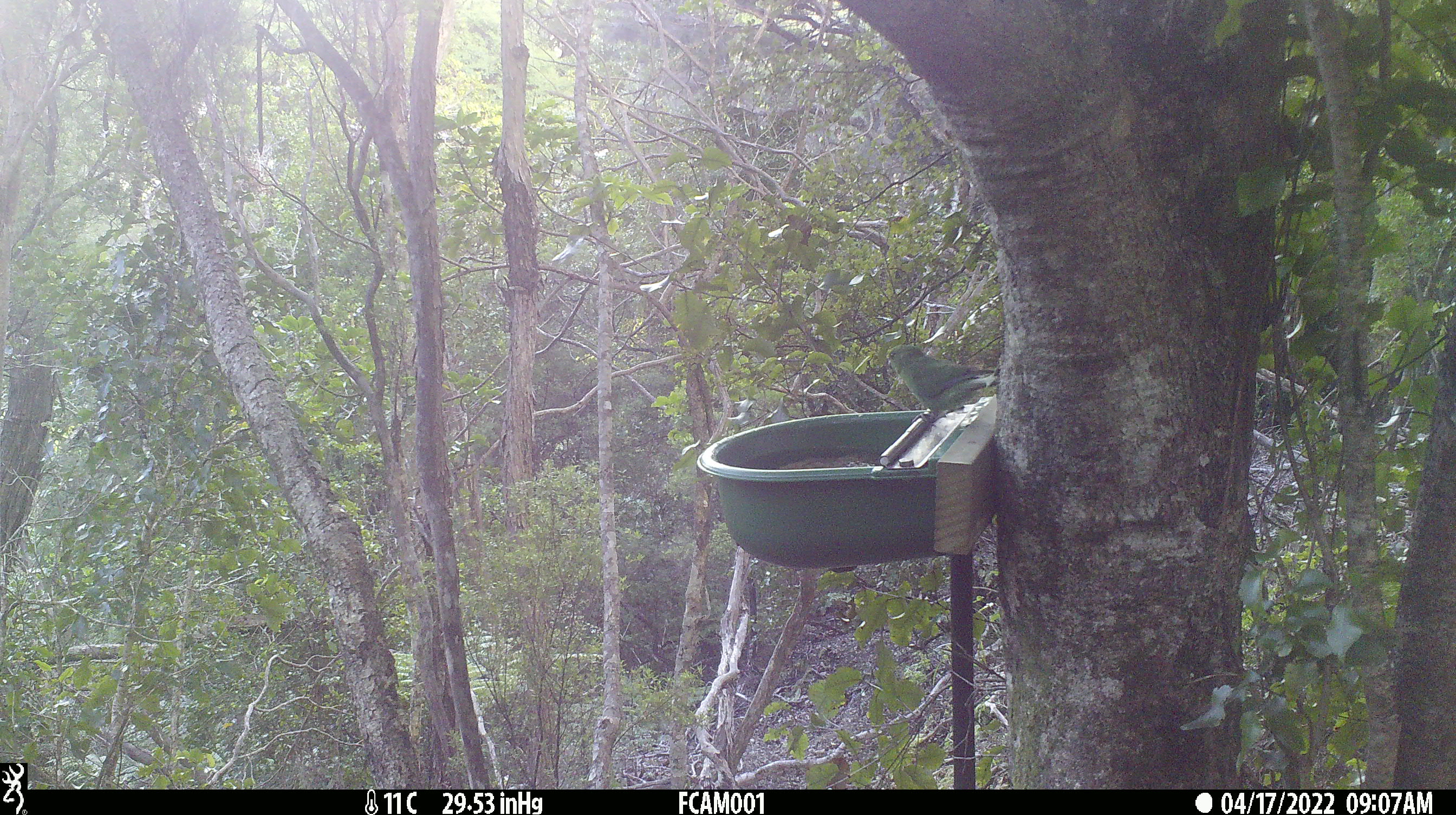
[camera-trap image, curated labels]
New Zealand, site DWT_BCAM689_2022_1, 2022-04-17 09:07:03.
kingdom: Animalia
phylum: Chordata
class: Aves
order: Psittaciformes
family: Psittaculidae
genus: Cyanoramphus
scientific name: Cyanoramphus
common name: parakeet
Parakeet (Cyanoramphus).